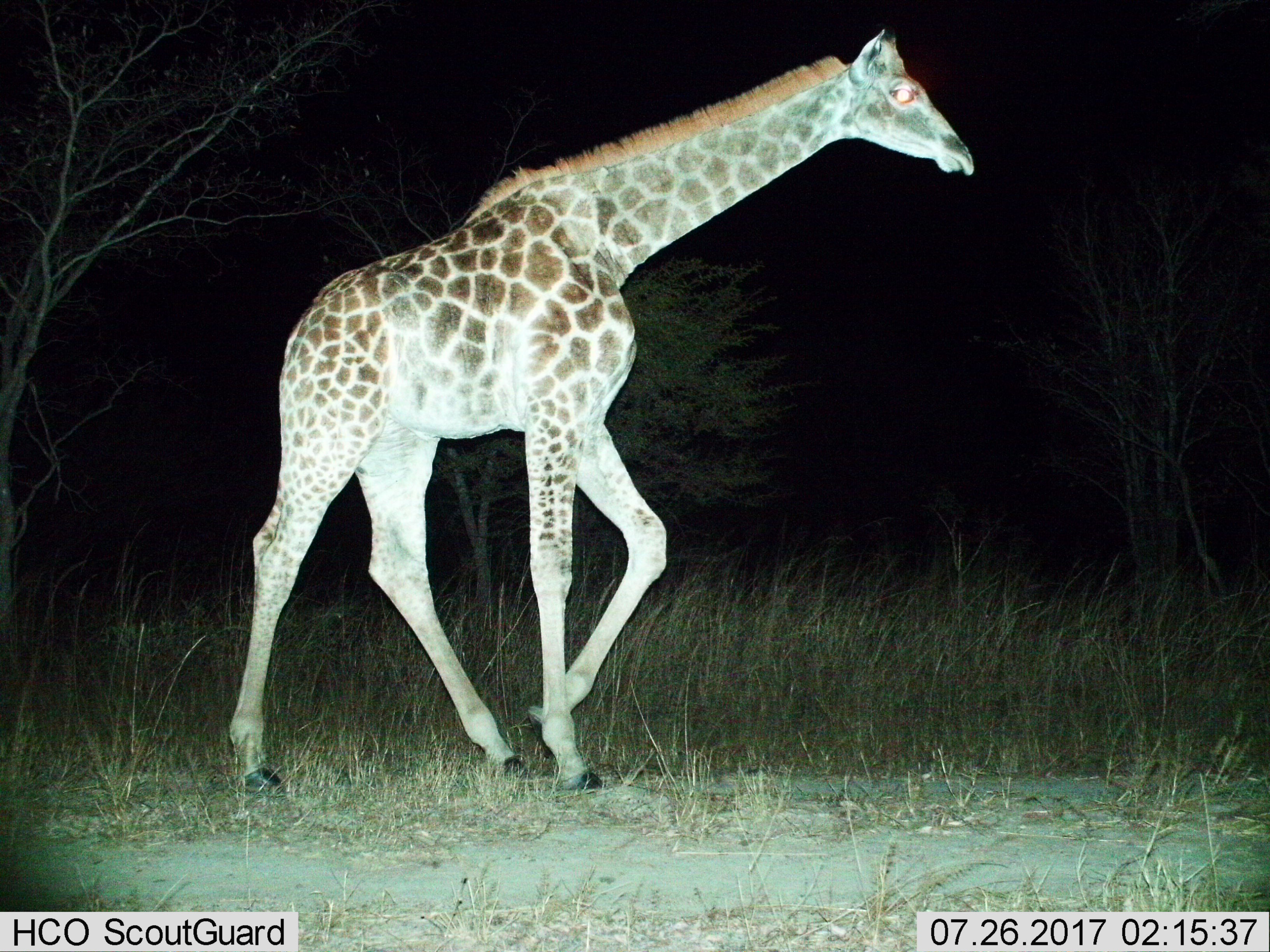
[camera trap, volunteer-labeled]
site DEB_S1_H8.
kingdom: Animalia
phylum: Chordata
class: Mammalia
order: Artiodactyla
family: Giraffidae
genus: Giraffa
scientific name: Giraffa camelopardalis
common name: giraffe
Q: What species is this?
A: Giraffe (Giraffa camelopardalis).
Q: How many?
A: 1.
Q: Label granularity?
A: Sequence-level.